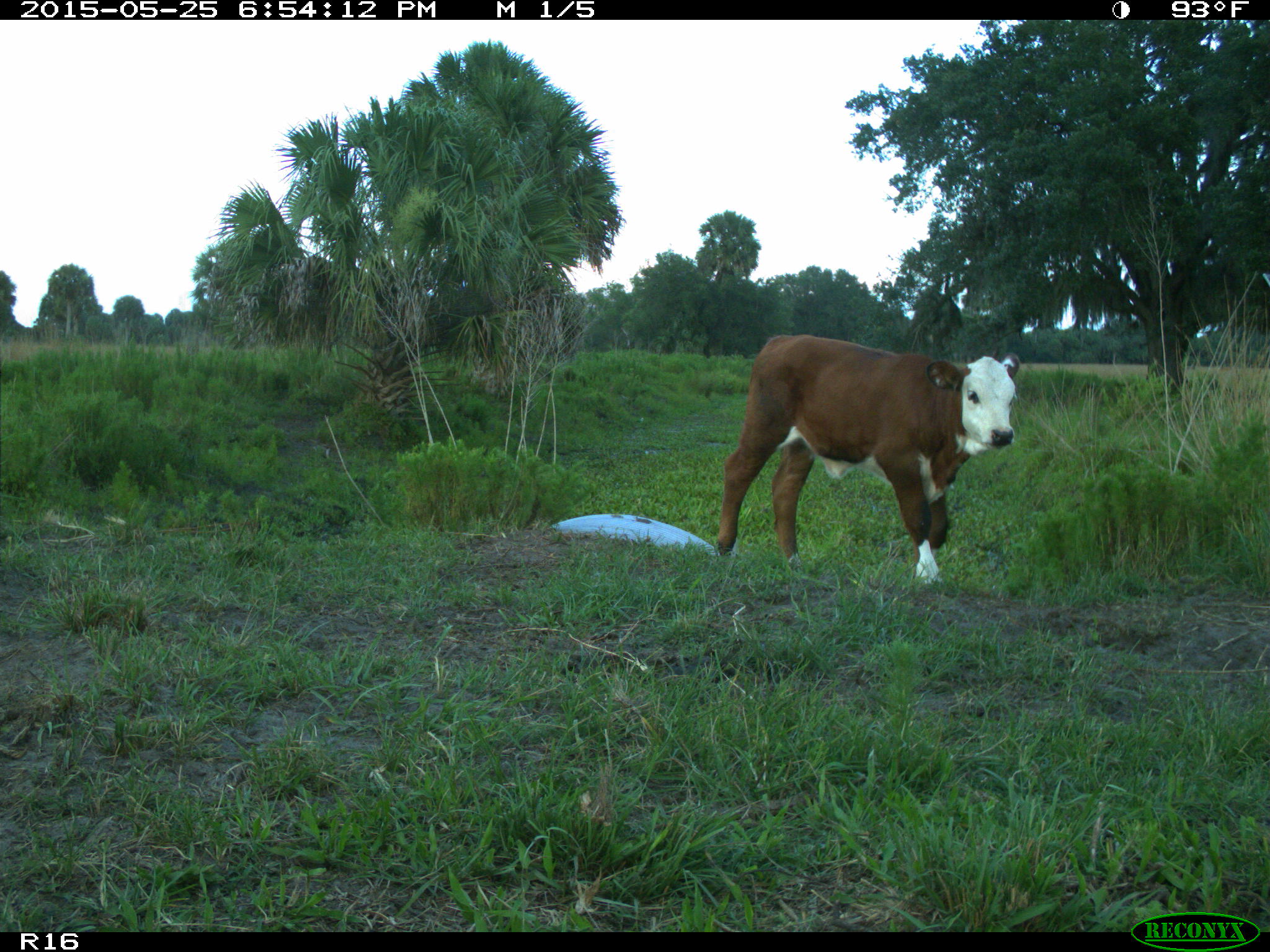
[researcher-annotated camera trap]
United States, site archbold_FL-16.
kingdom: Animalia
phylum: Chordata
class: Mammalia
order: Artiodactyla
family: Bovidae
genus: Bos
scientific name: Bos taurus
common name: domestic cow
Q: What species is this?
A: Bos taurus (domestic cow).